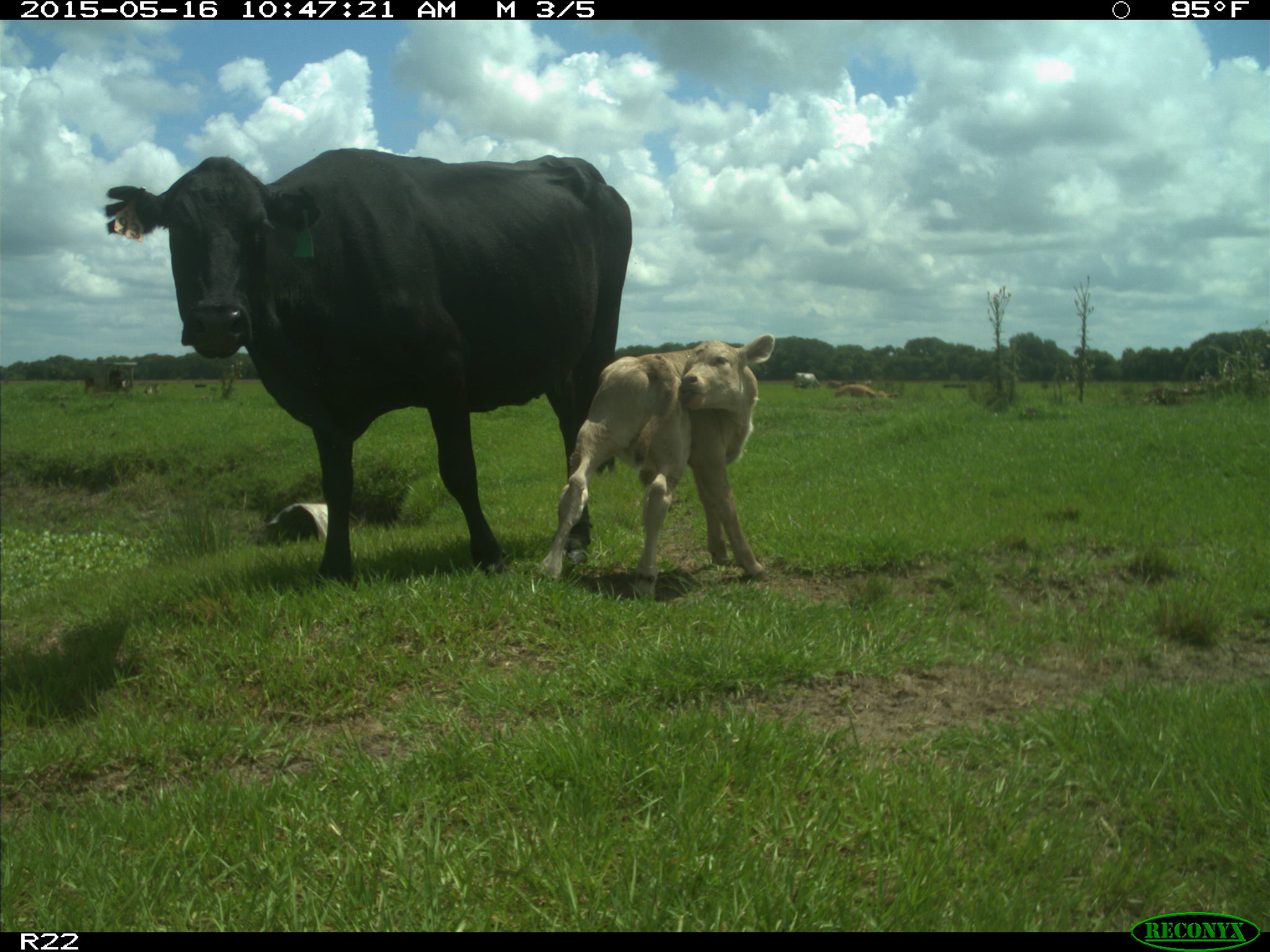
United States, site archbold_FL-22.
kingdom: Animalia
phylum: Chordata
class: Mammalia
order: Artiodactyla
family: Bovidae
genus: Bos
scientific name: Bos taurus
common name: domestic cow